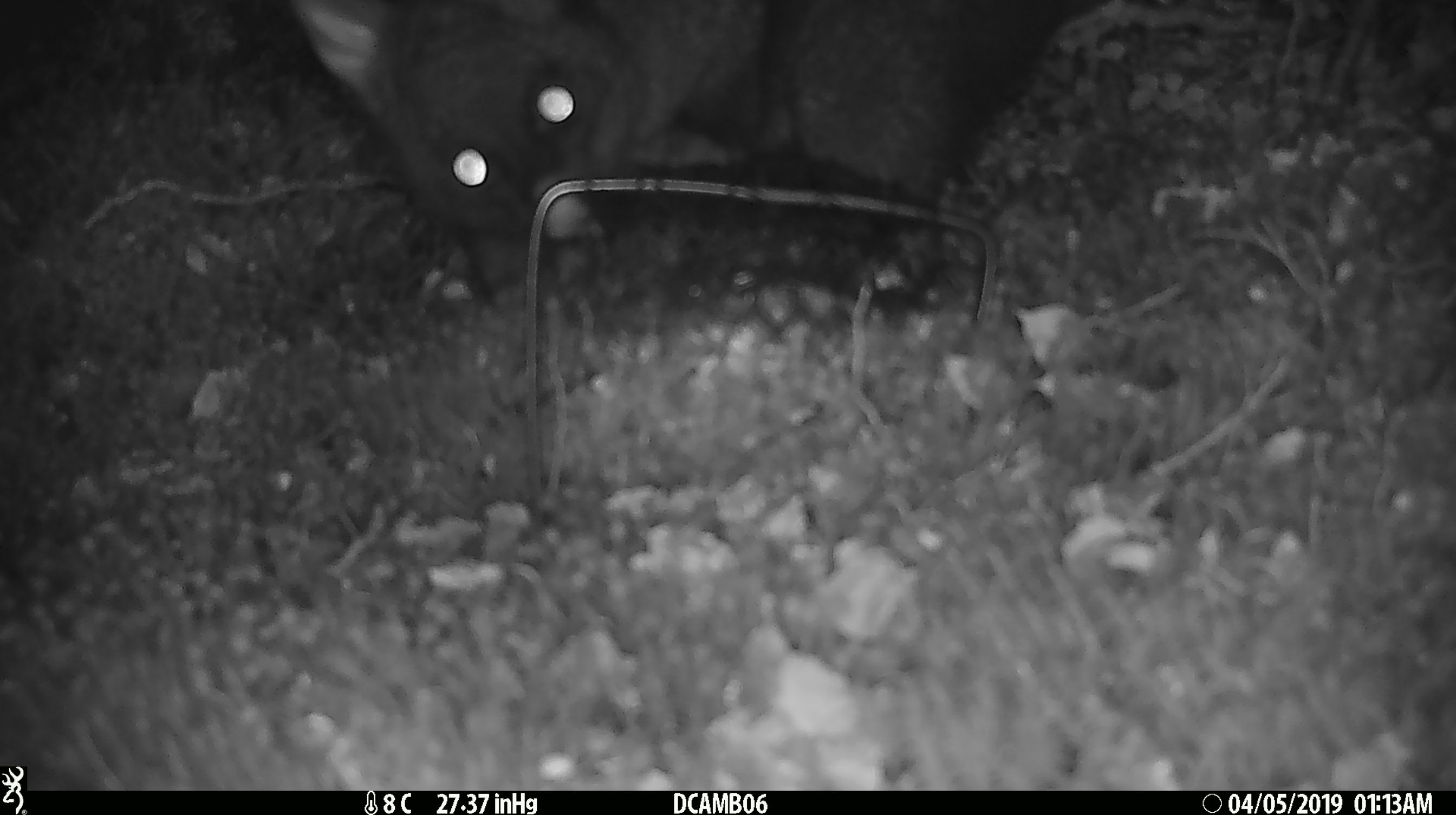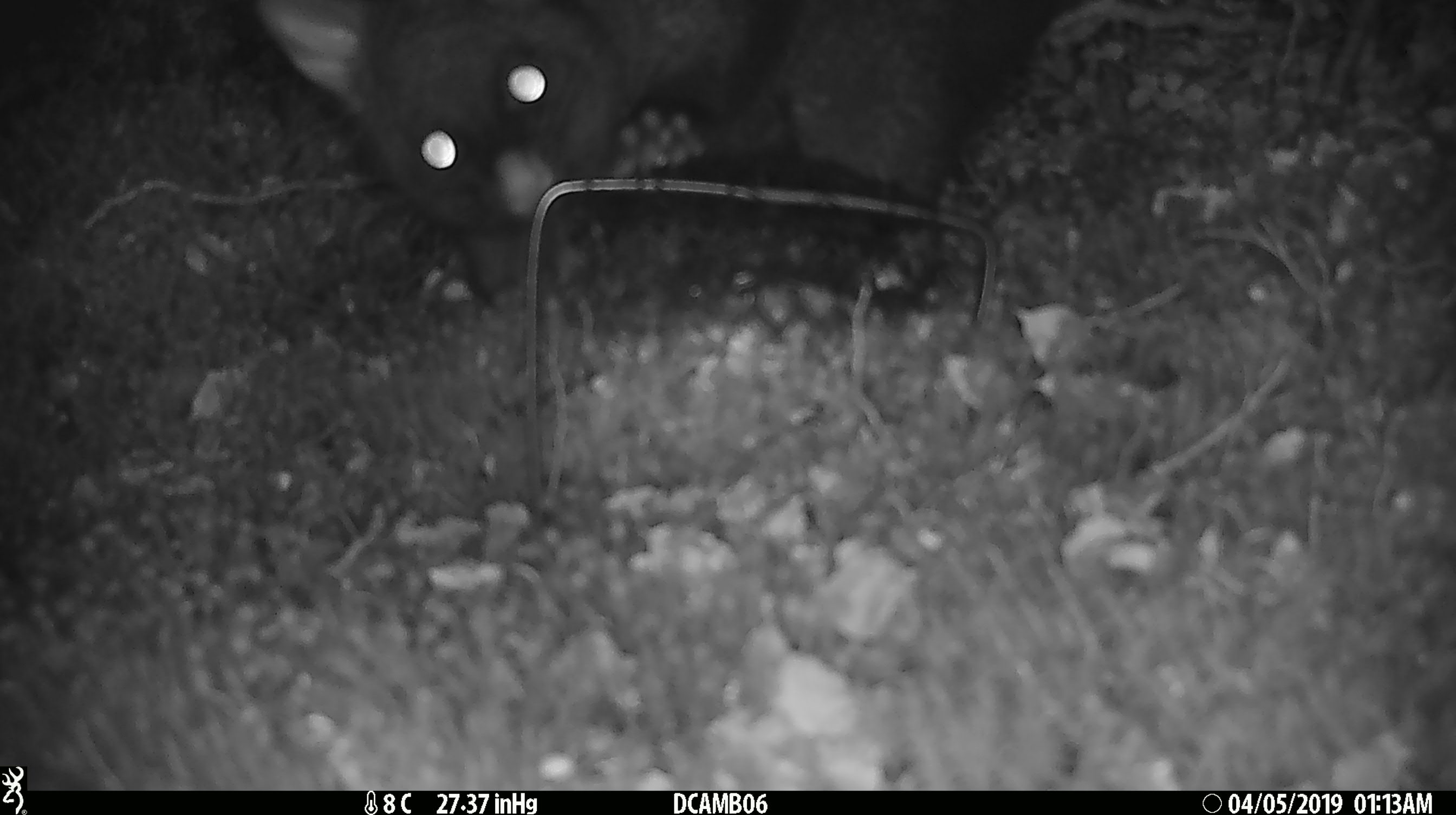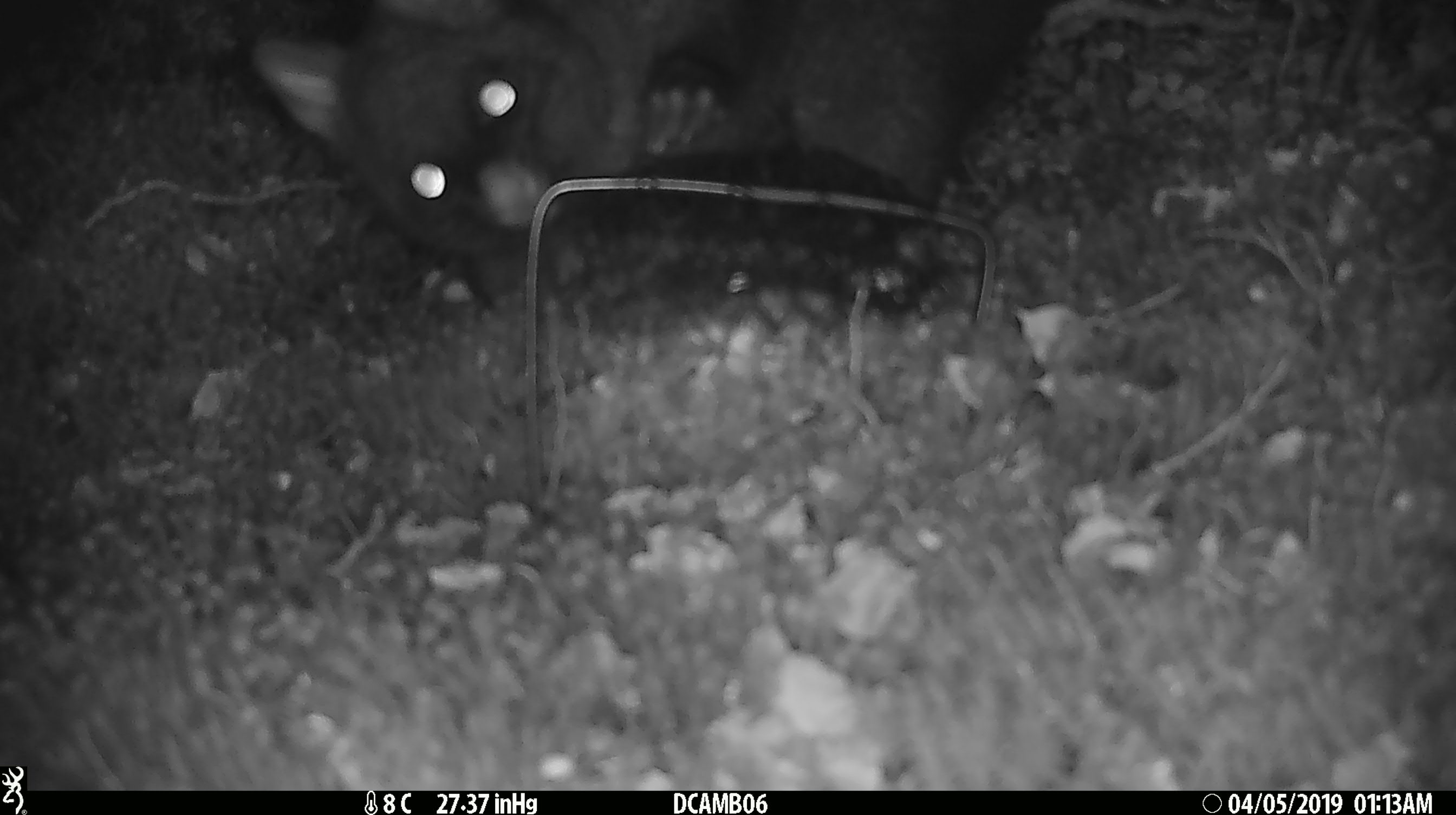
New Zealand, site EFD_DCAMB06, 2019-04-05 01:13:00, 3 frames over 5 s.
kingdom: Animalia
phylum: Chordata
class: Mammalia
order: Diprotodontia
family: Phalangeridae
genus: Trichosurus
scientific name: Trichosurus vulpecula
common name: common brushtail possum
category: possum